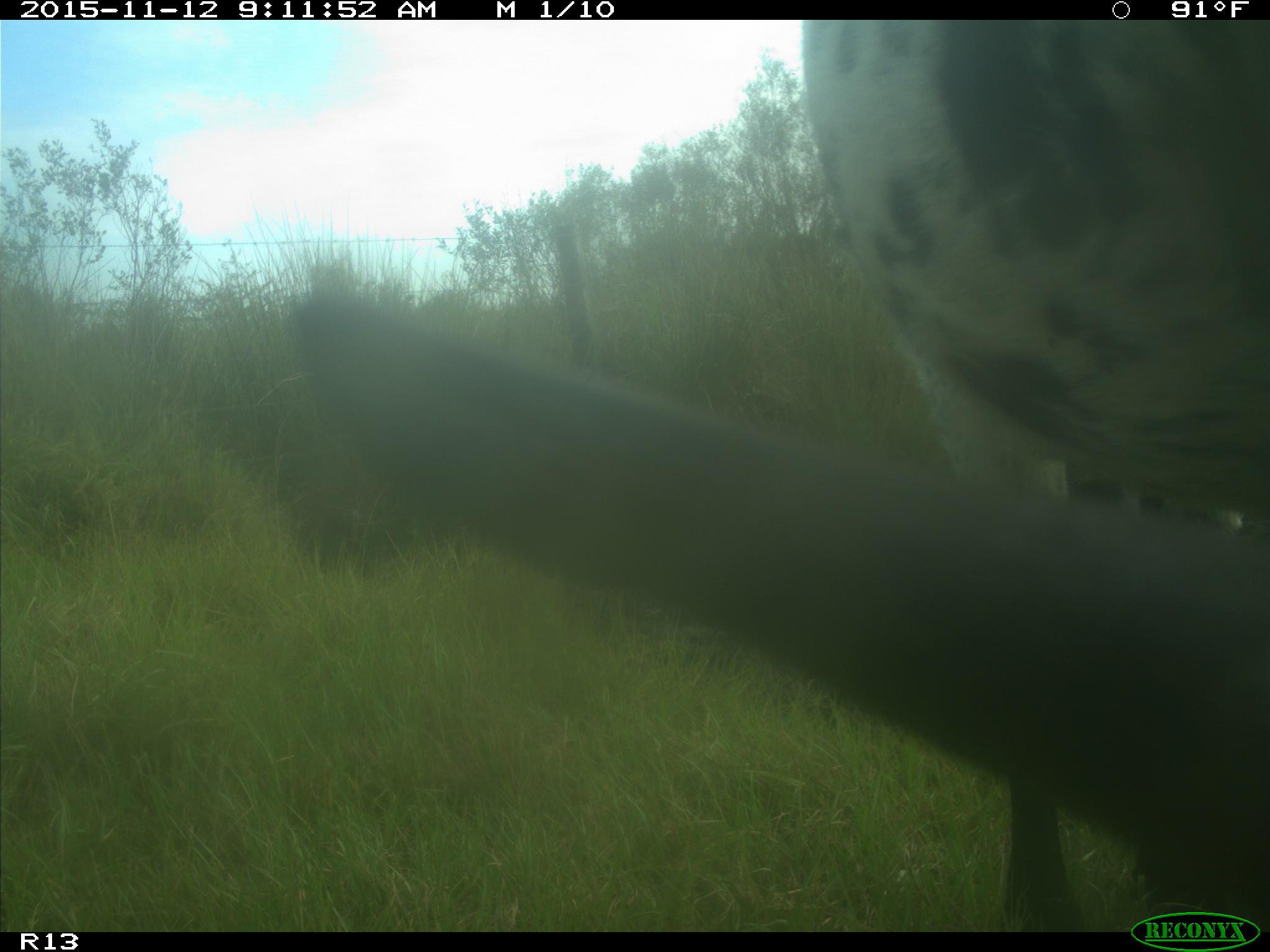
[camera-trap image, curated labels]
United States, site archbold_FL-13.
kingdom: Animalia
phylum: Chordata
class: Mammalia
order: Artiodactyla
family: Bovidae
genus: Bos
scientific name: Bos taurus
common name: domestic cow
Bos taurus (domestic cow).